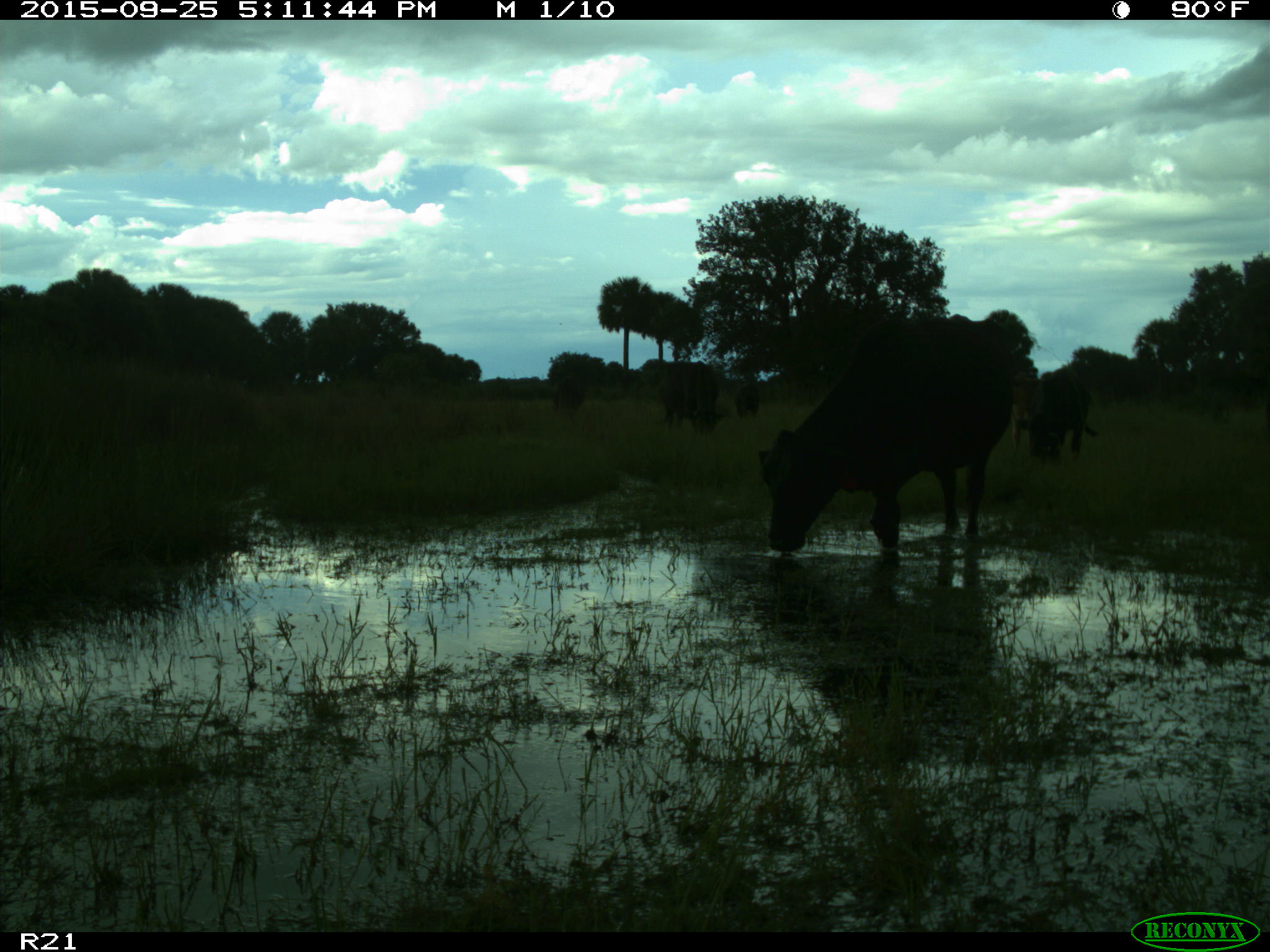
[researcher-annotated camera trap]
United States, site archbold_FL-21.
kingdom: Animalia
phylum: Chordata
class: Mammalia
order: Artiodactyla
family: Bovidae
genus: Bos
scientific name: Bos taurus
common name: domestic cow